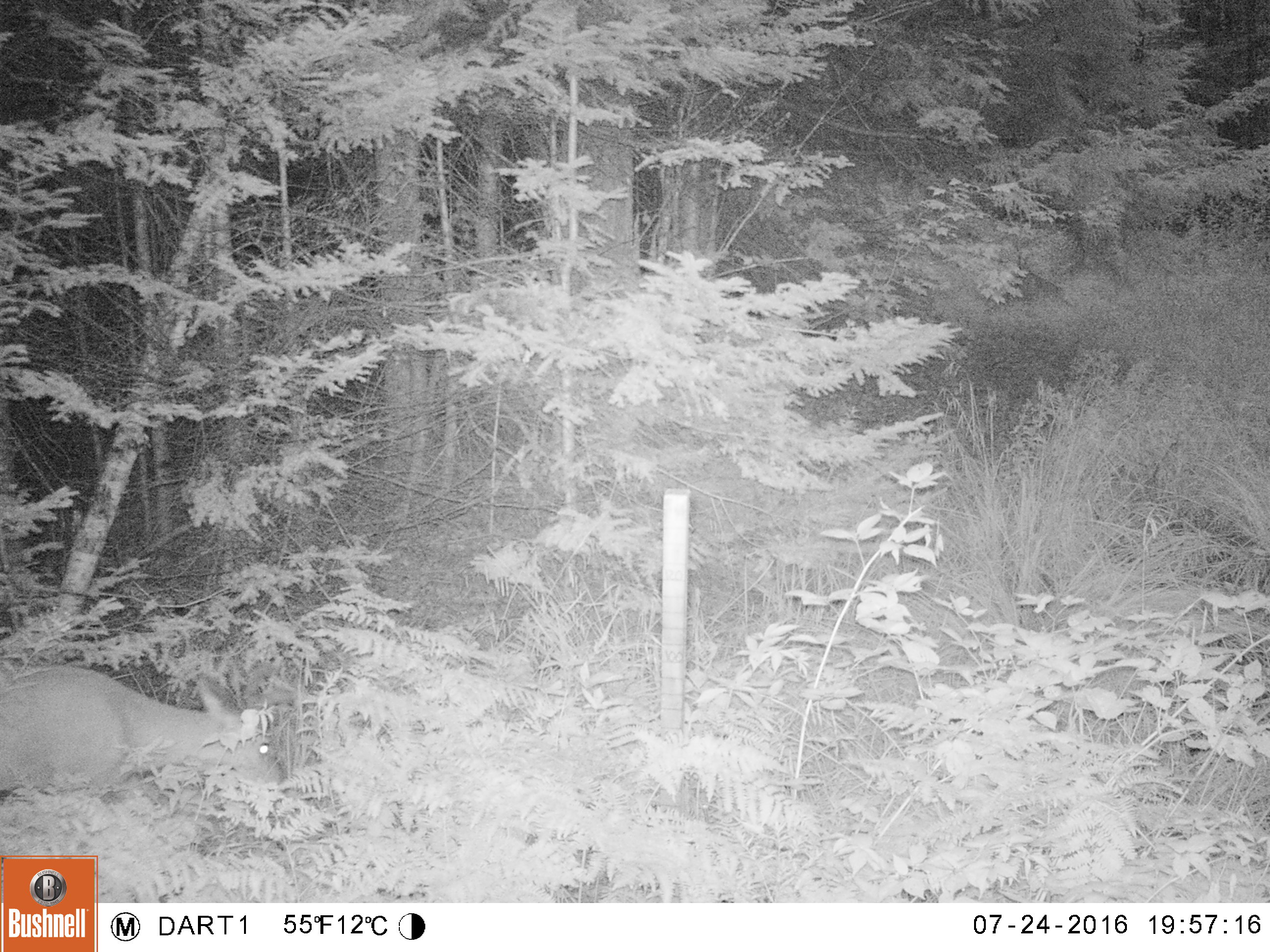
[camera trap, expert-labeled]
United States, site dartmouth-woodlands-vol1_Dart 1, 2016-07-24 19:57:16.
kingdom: Animalia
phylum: Chordata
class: Mammalia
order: Artiodactyla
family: Cervidae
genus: Odocoileus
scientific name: Odocoileus virginianus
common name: white-tailed deer